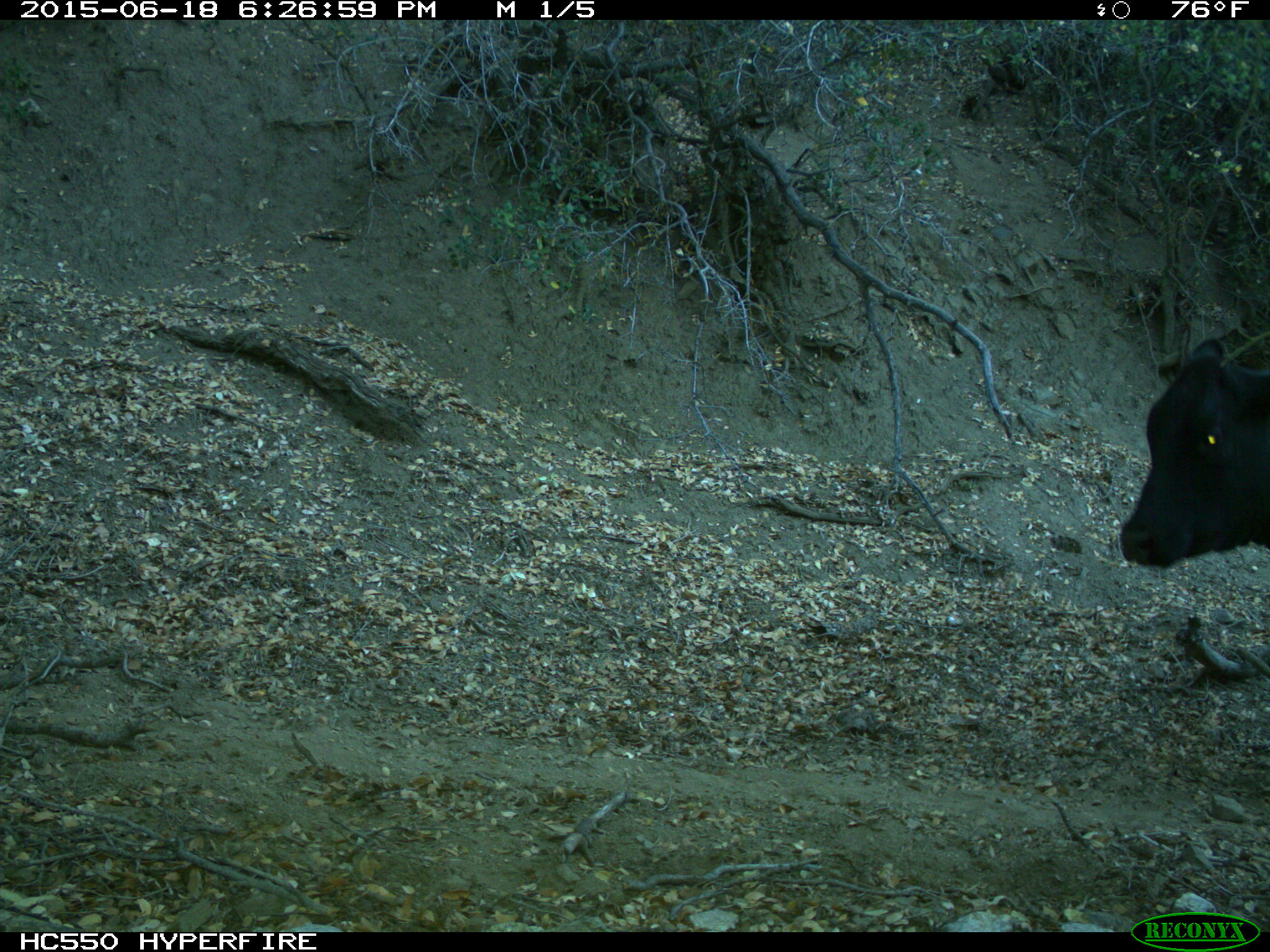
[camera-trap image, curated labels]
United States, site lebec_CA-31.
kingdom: Animalia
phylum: Chordata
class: Mammalia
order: Artiodactyla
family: Bovidae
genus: Bos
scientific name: Bos taurus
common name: domestic cow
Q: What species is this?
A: Bos taurus (domestic cow).